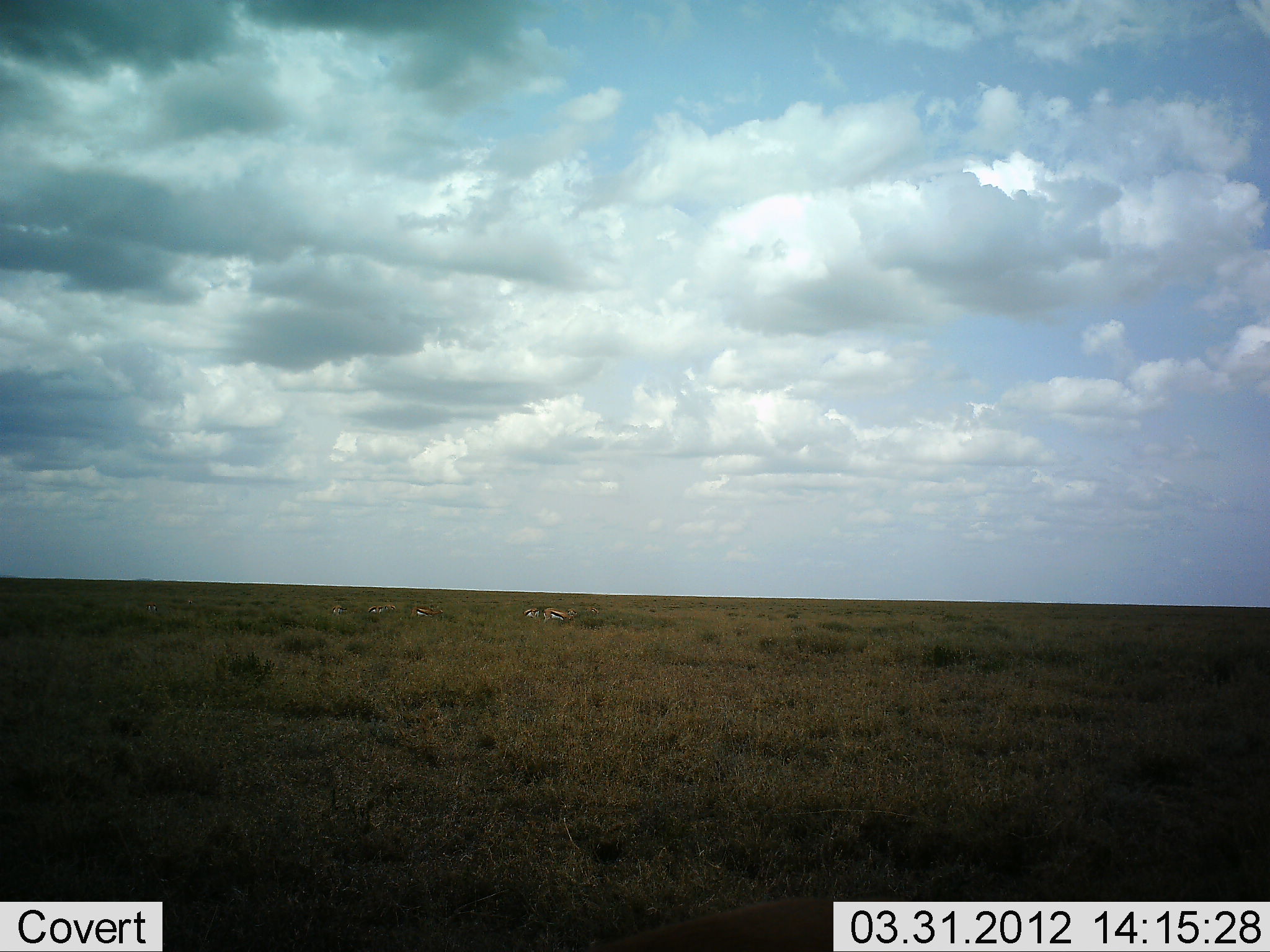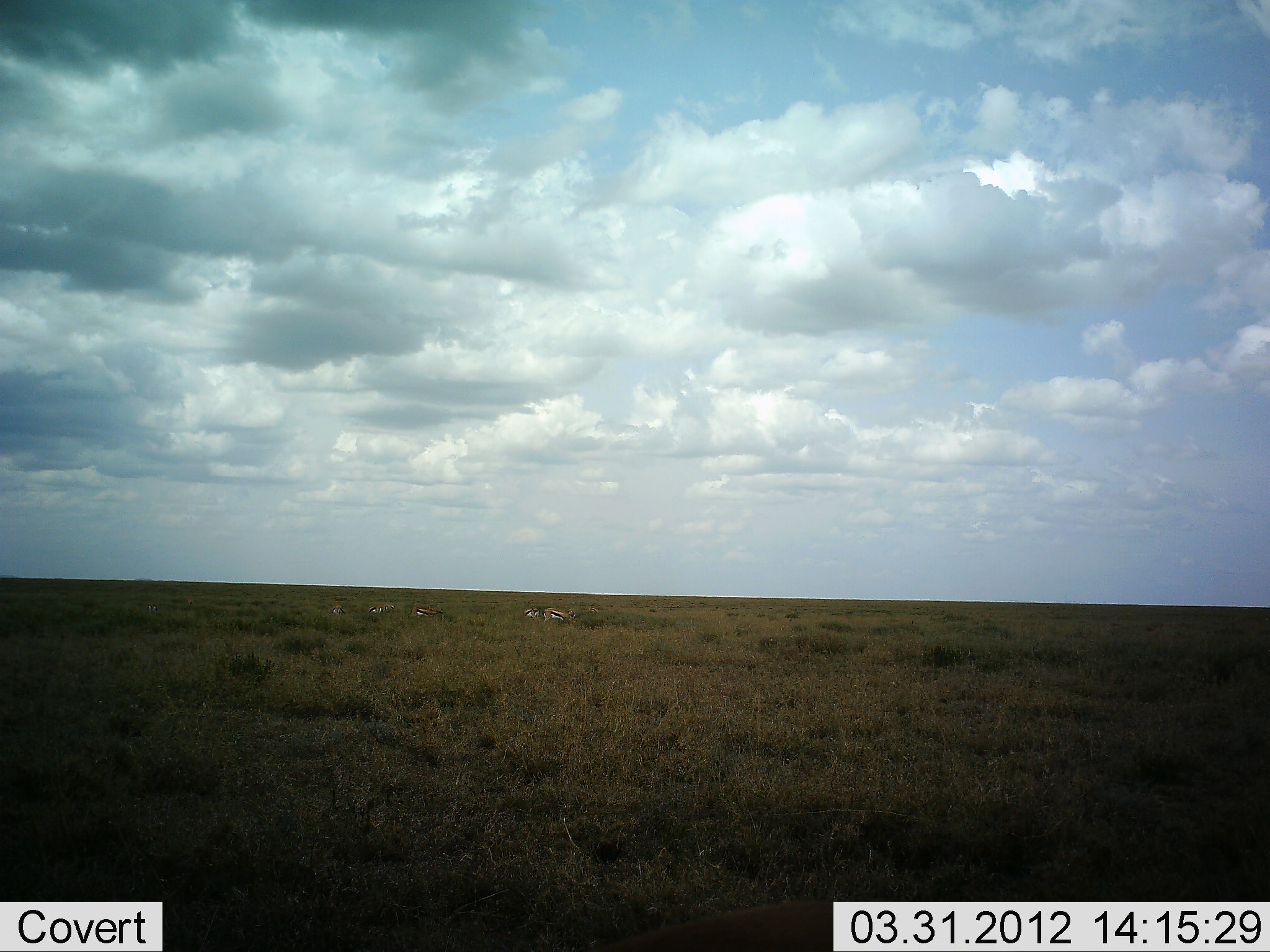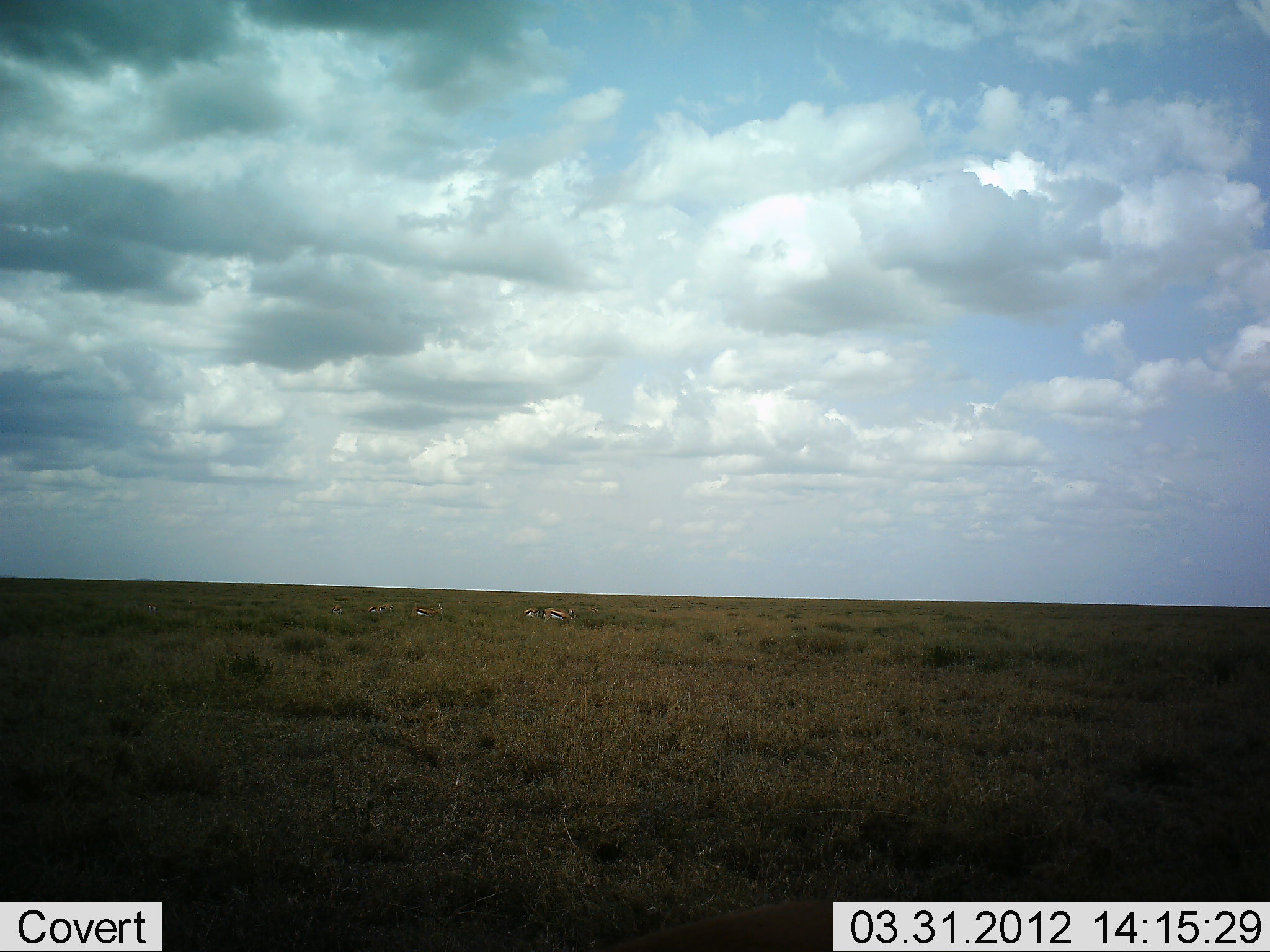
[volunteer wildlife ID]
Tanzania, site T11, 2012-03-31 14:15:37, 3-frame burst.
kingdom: Animalia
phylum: Chordata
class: Mammalia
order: Artiodactyla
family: Bovidae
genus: Eudorcas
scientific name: Eudorcas thomsonii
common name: thomson's gazelle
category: gazellethomsons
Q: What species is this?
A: Gazellethomsons (thomson's gazelle) (Eudorcas thomsonii).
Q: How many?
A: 5.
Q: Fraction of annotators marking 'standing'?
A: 40%.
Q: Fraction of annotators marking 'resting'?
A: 20%.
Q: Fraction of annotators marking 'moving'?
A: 0%.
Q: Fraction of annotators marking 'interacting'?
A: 0%.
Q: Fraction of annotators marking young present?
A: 7%.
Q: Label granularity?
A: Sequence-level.